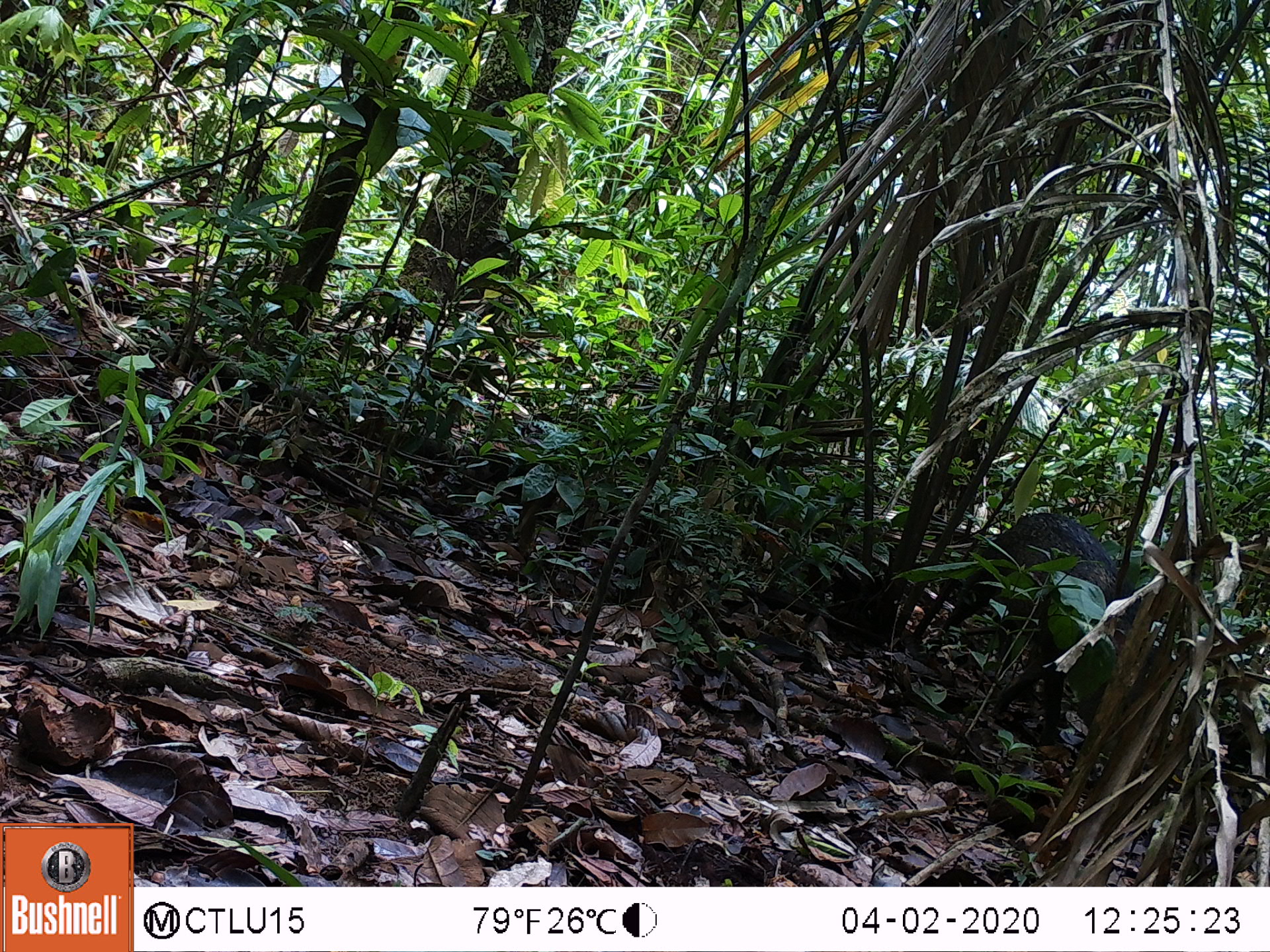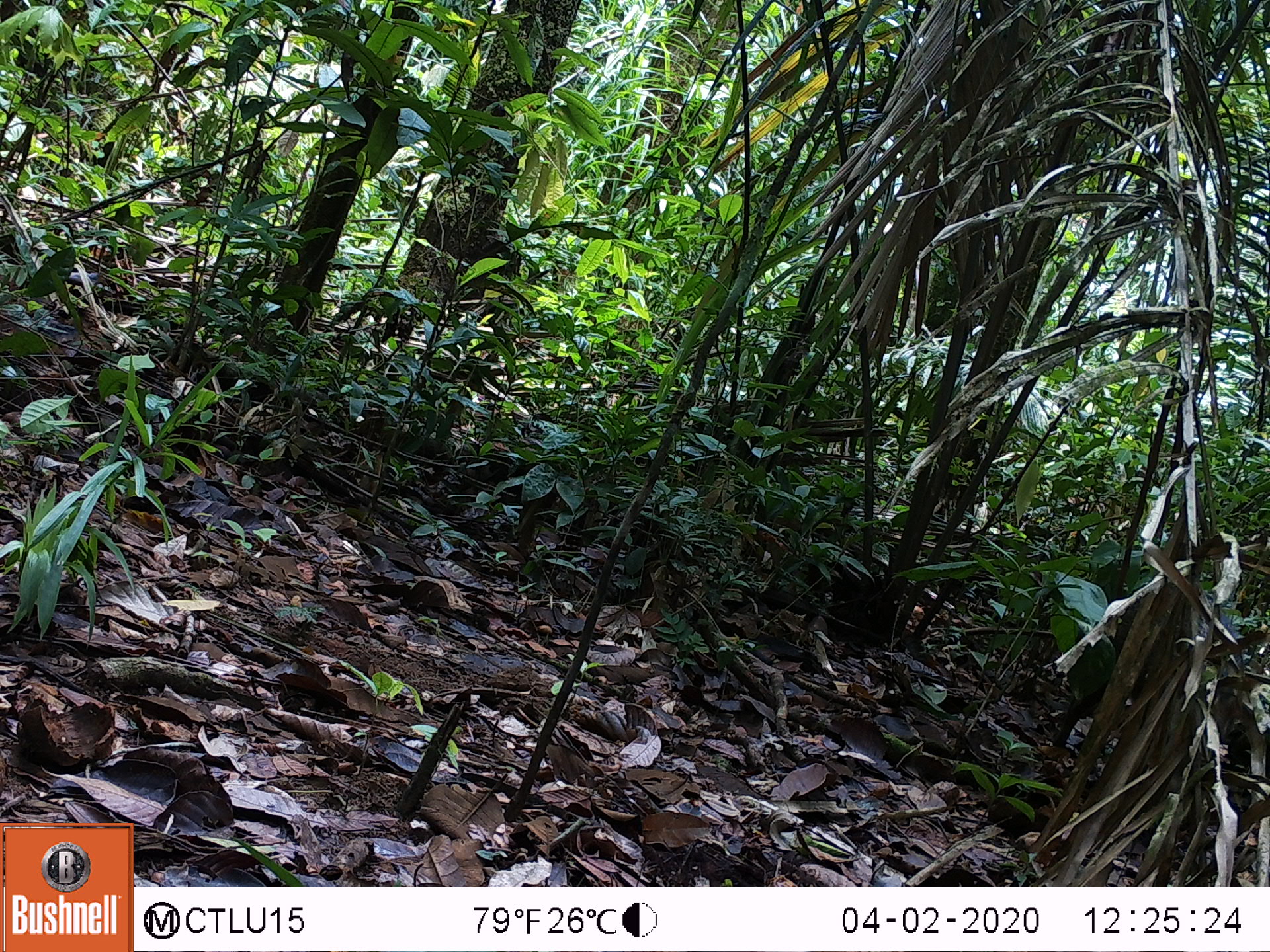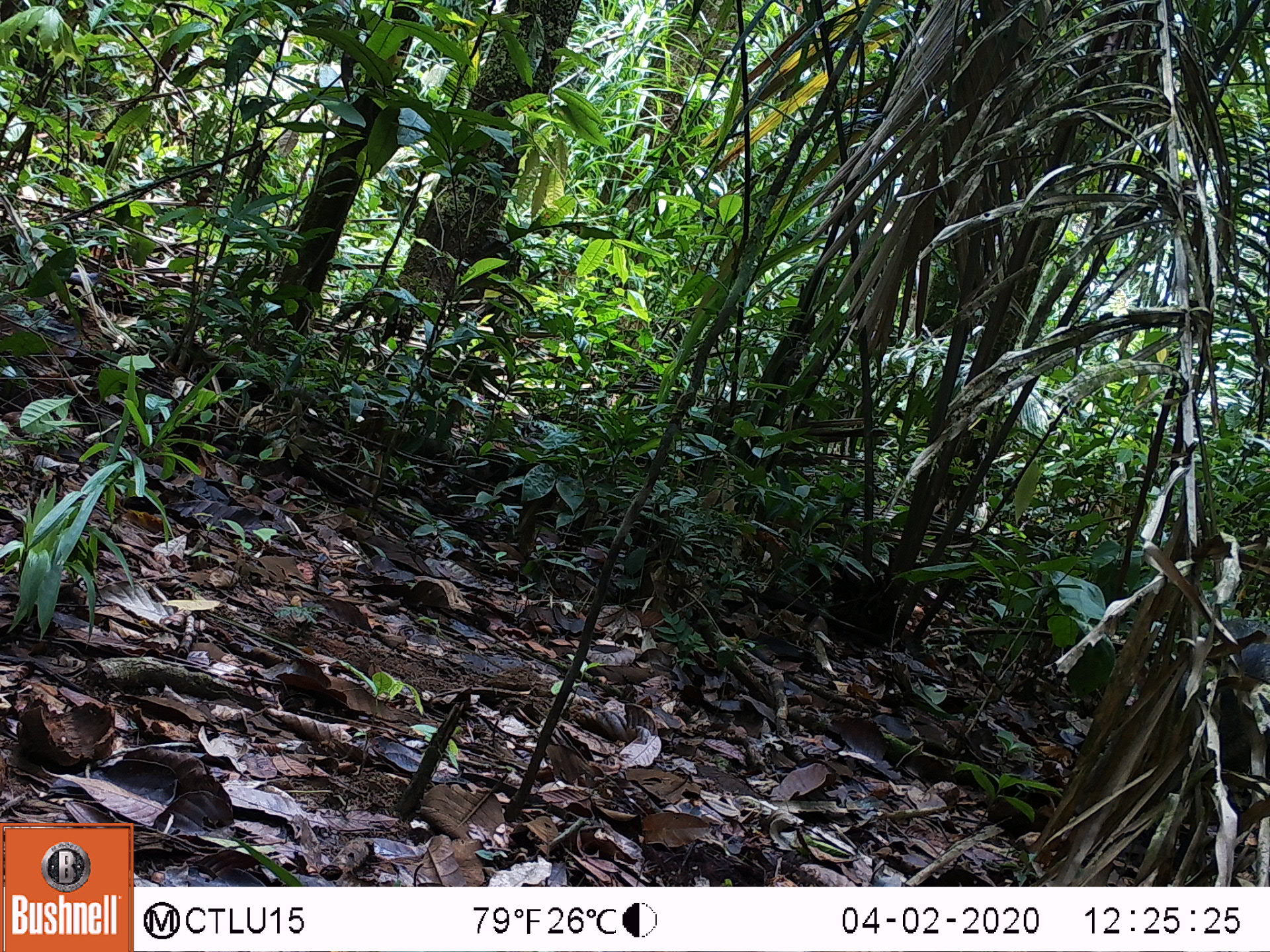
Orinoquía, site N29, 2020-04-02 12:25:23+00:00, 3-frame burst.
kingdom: Animalia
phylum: Chordata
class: Mammalia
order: Artiodactyla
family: Tayassuidae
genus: Pecari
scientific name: Pecari tajacu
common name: collared peccary